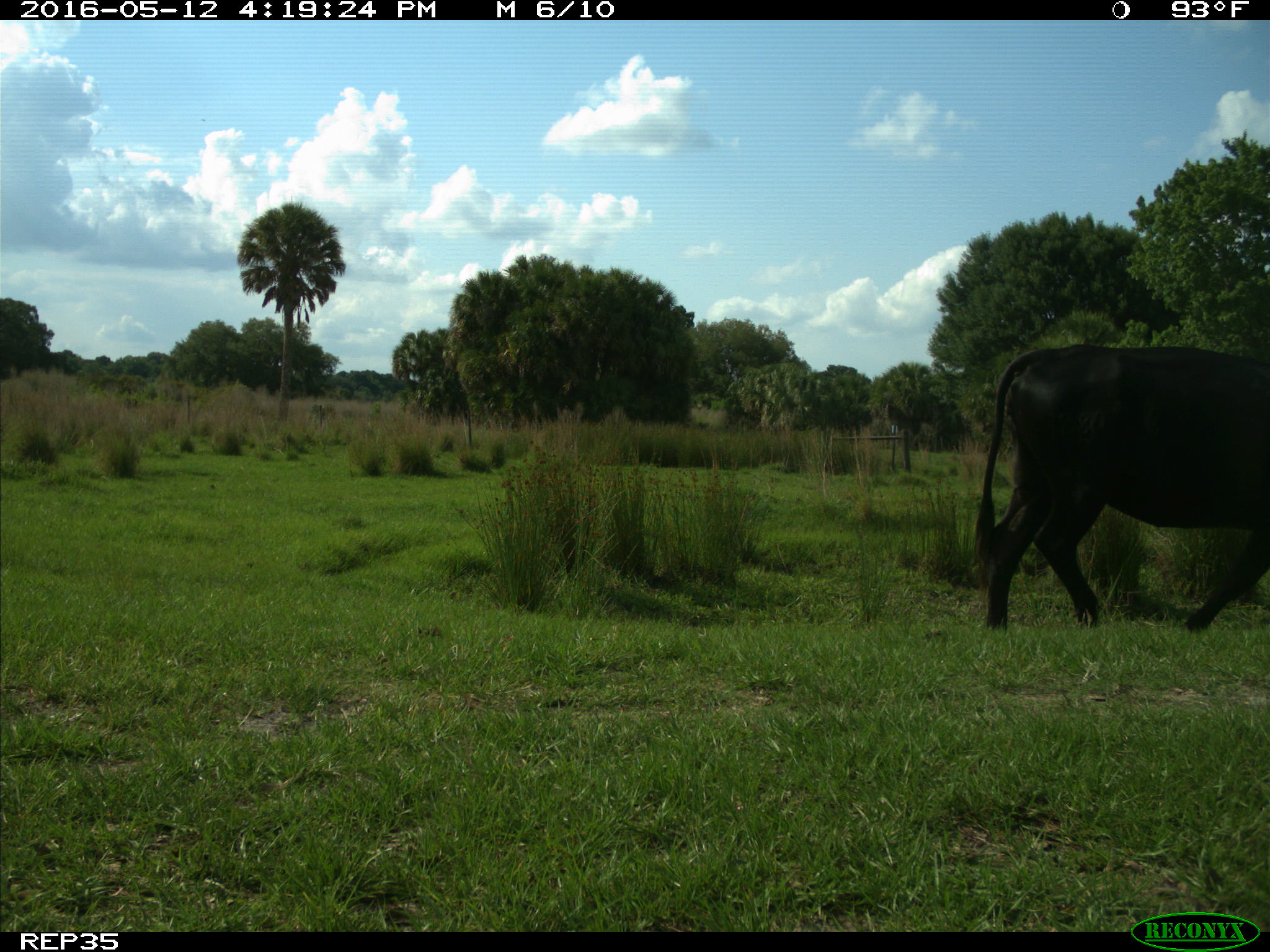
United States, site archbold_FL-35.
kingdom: Animalia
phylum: Chordata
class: Mammalia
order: Artiodactyla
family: Bovidae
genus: Bos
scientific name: Bos taurus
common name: domestic cow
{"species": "Bos taurus (domestic cow)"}